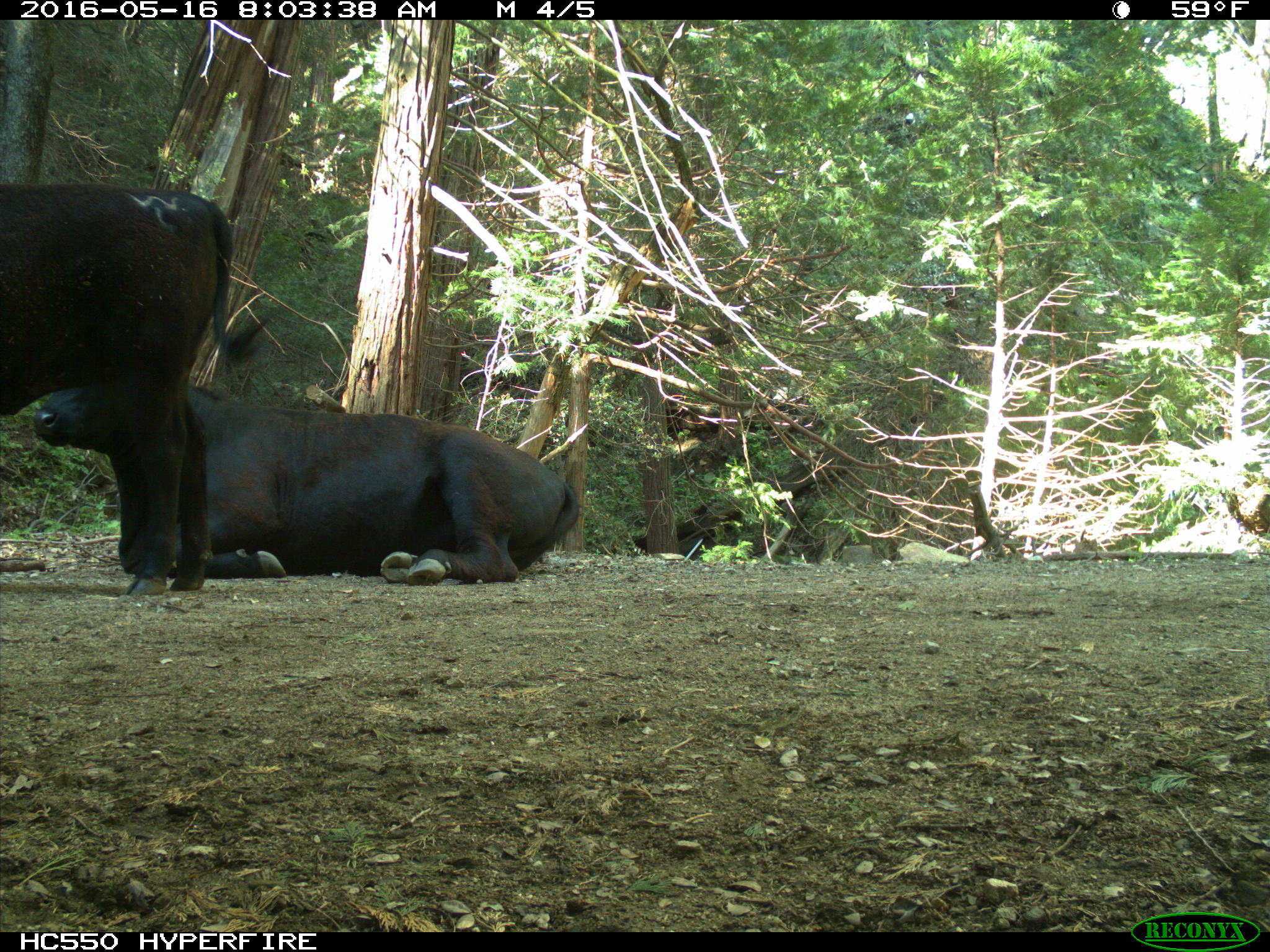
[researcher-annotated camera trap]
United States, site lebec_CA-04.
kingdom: Animalia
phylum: Chordata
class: Mammalia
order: Artiodactyla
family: Bovidae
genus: Bos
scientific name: Bos taurus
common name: domestic cow